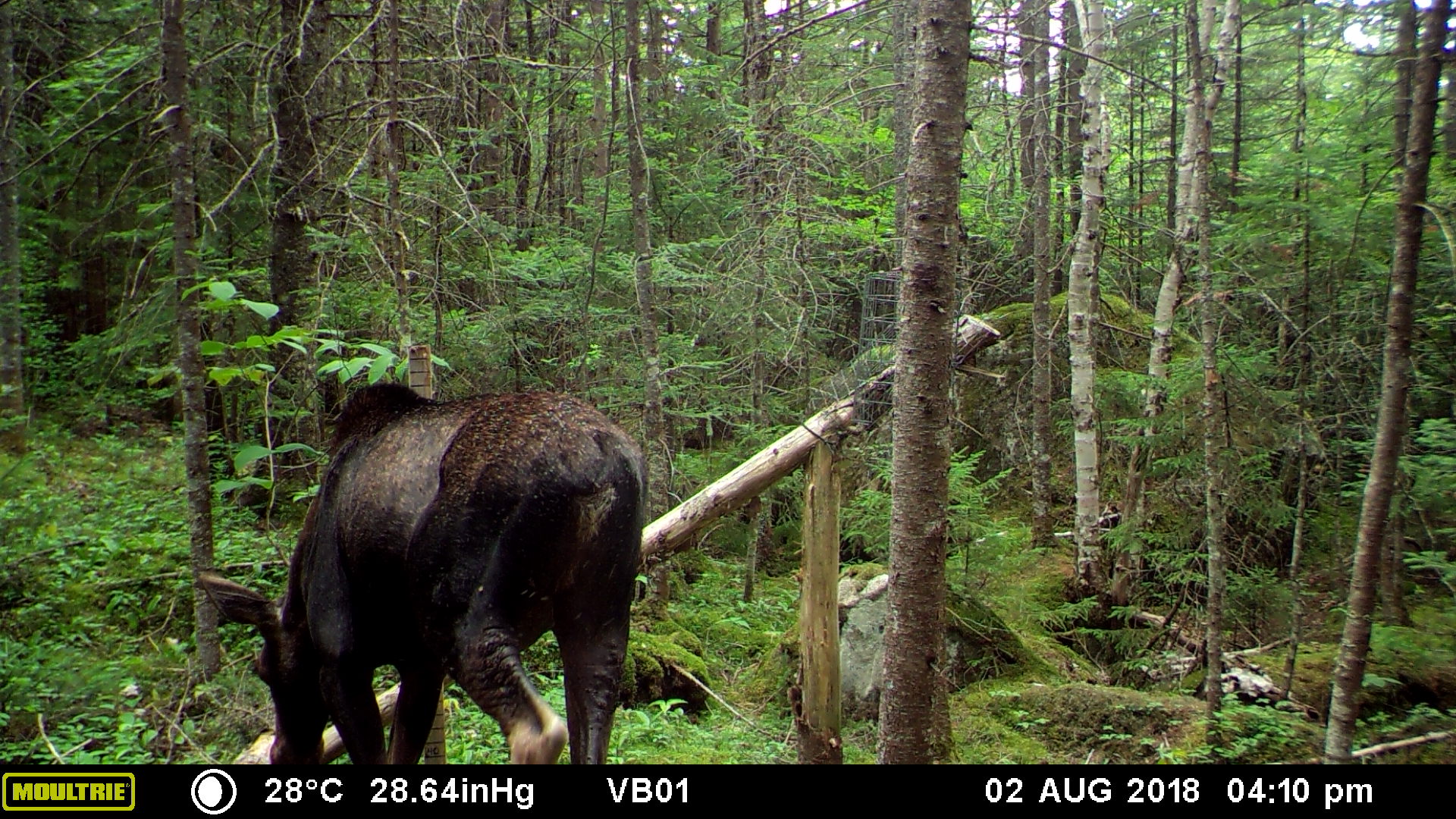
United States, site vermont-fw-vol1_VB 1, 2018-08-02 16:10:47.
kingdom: Animalia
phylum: Chordata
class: Mammalia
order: Artiodactyla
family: Cervidae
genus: Alces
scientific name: Alces alces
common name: moose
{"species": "moose (Alces alces)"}